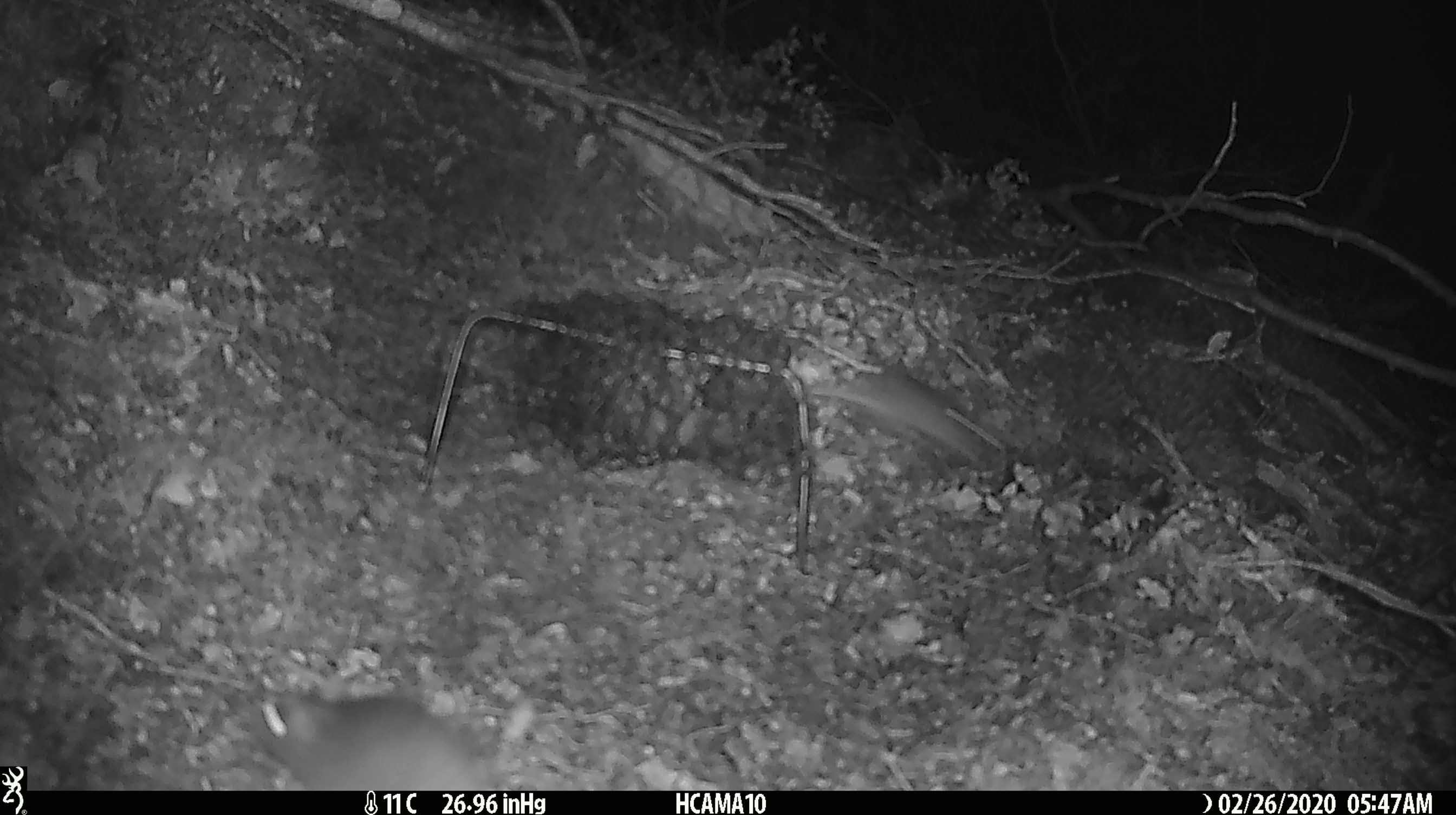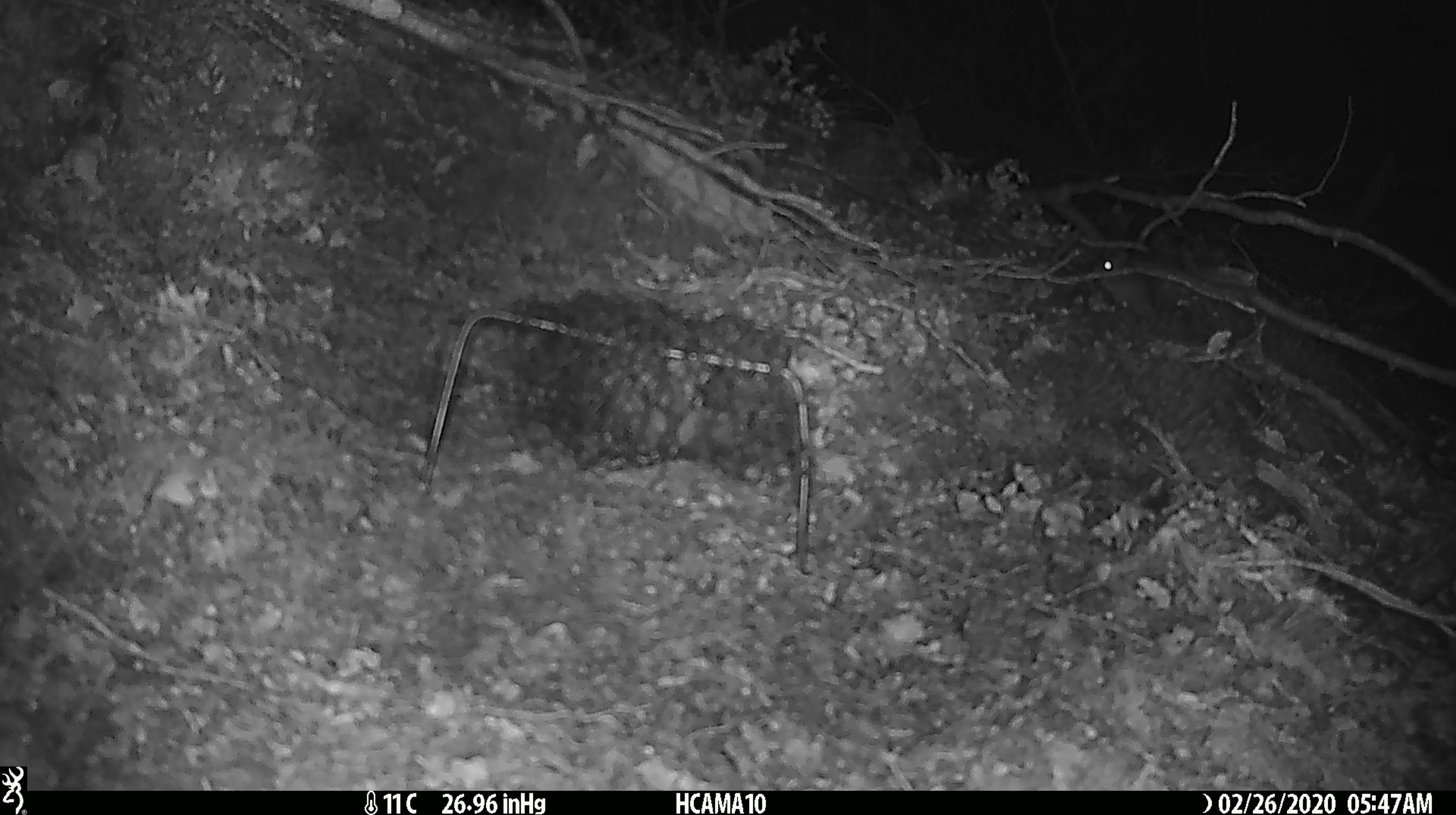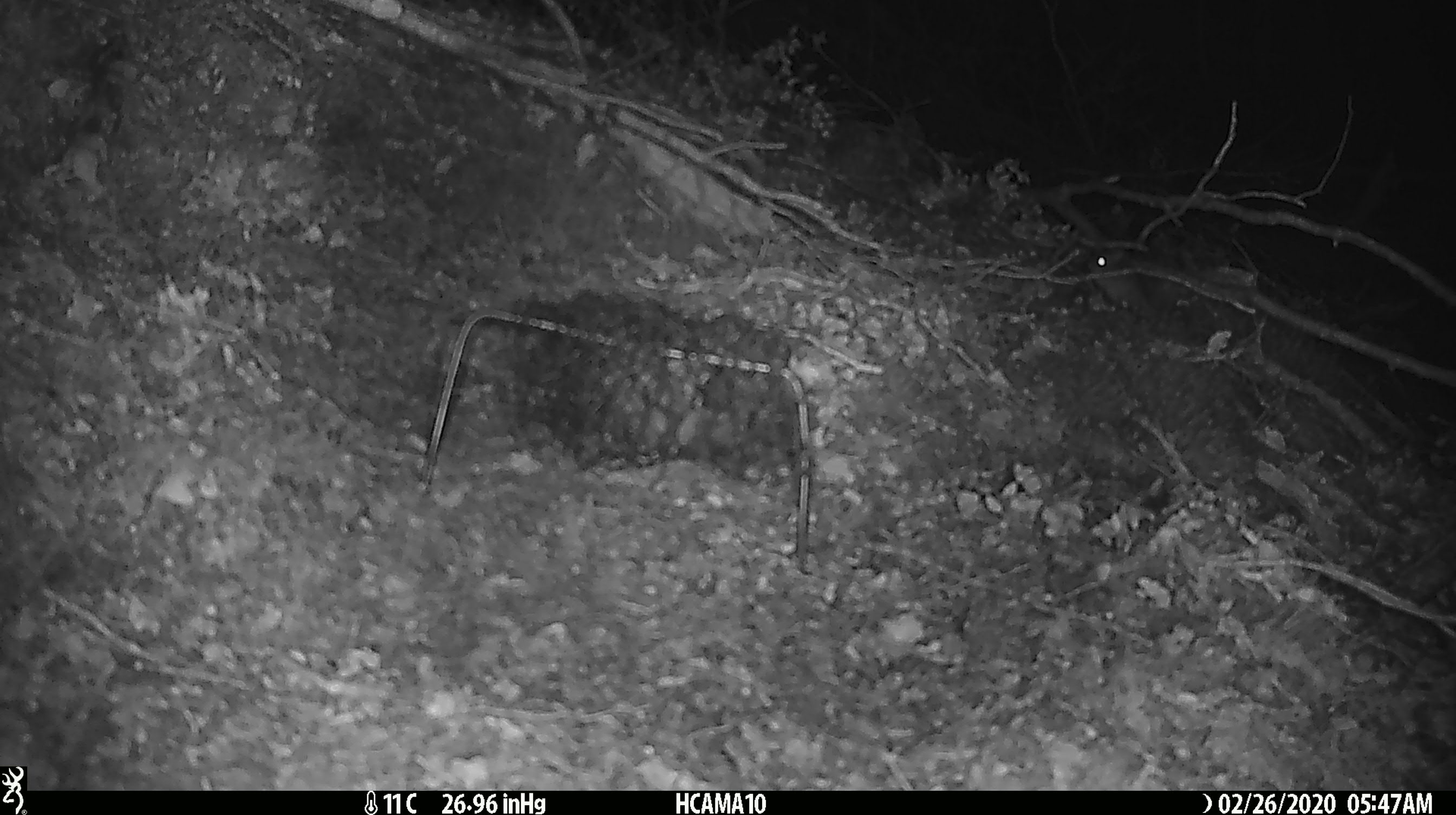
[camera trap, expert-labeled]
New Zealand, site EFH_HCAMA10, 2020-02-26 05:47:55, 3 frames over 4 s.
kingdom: Animalia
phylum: Chordata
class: Mammalia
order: Rodentia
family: Muridae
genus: Mus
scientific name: Mus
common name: mouse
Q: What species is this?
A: Mouse (Mus).